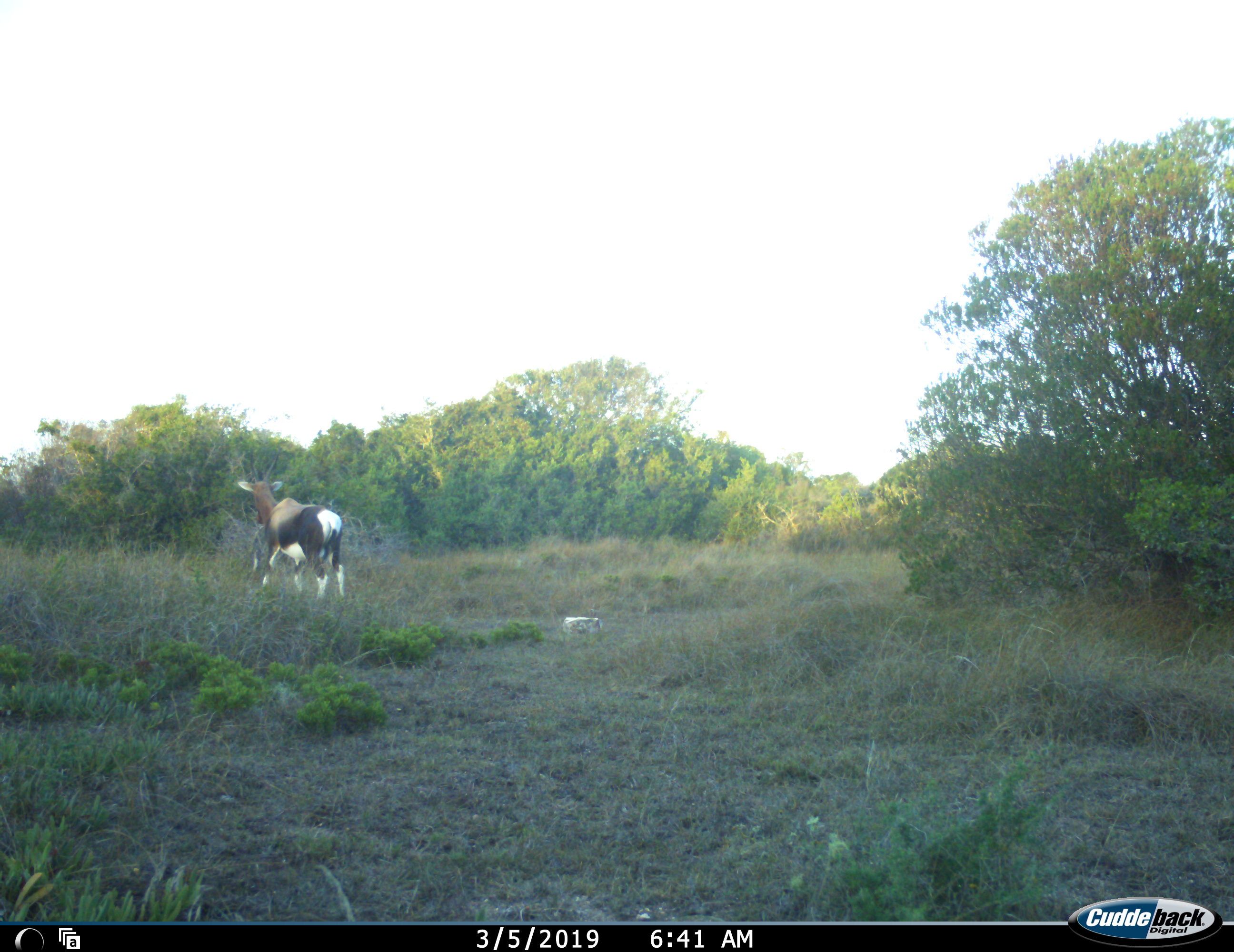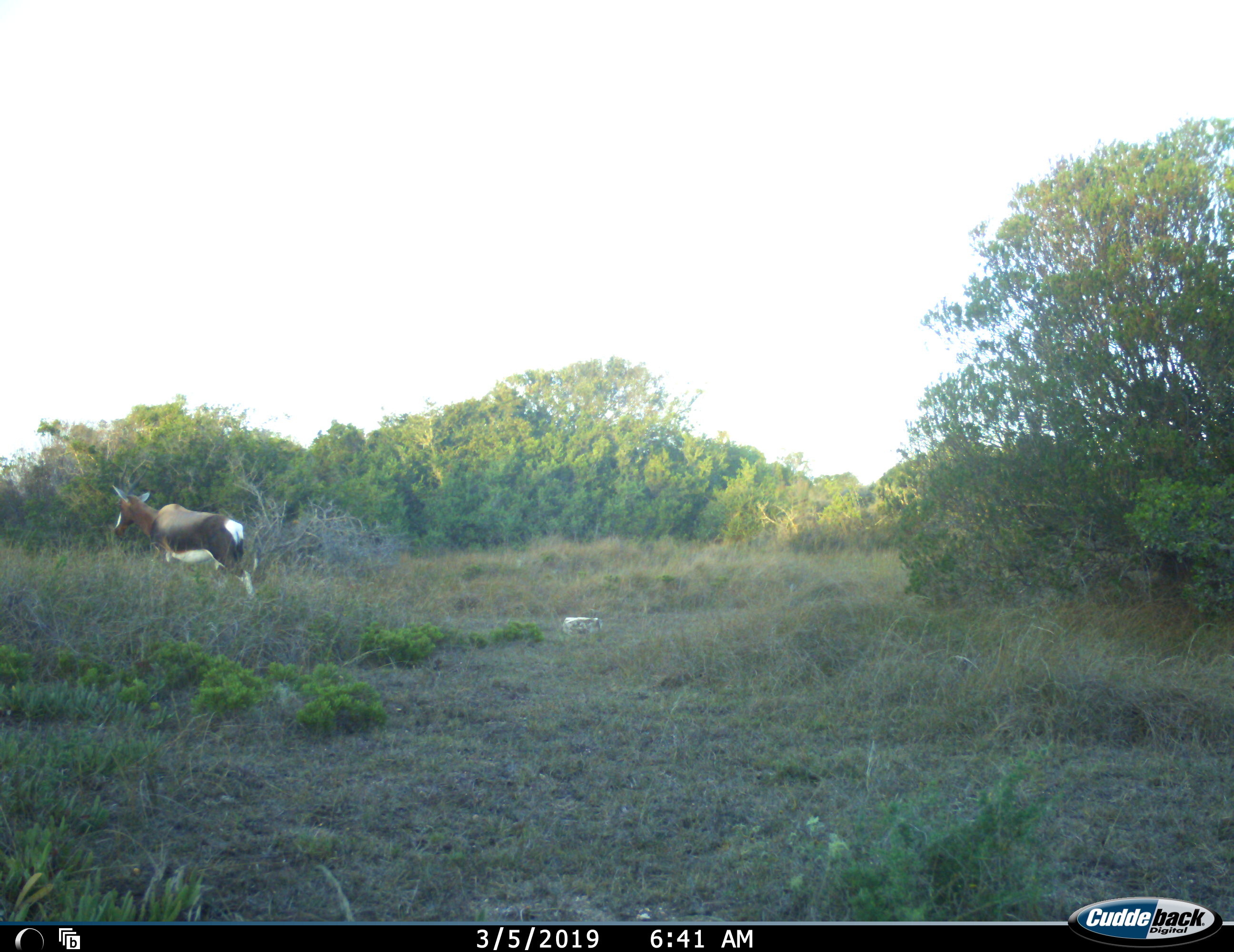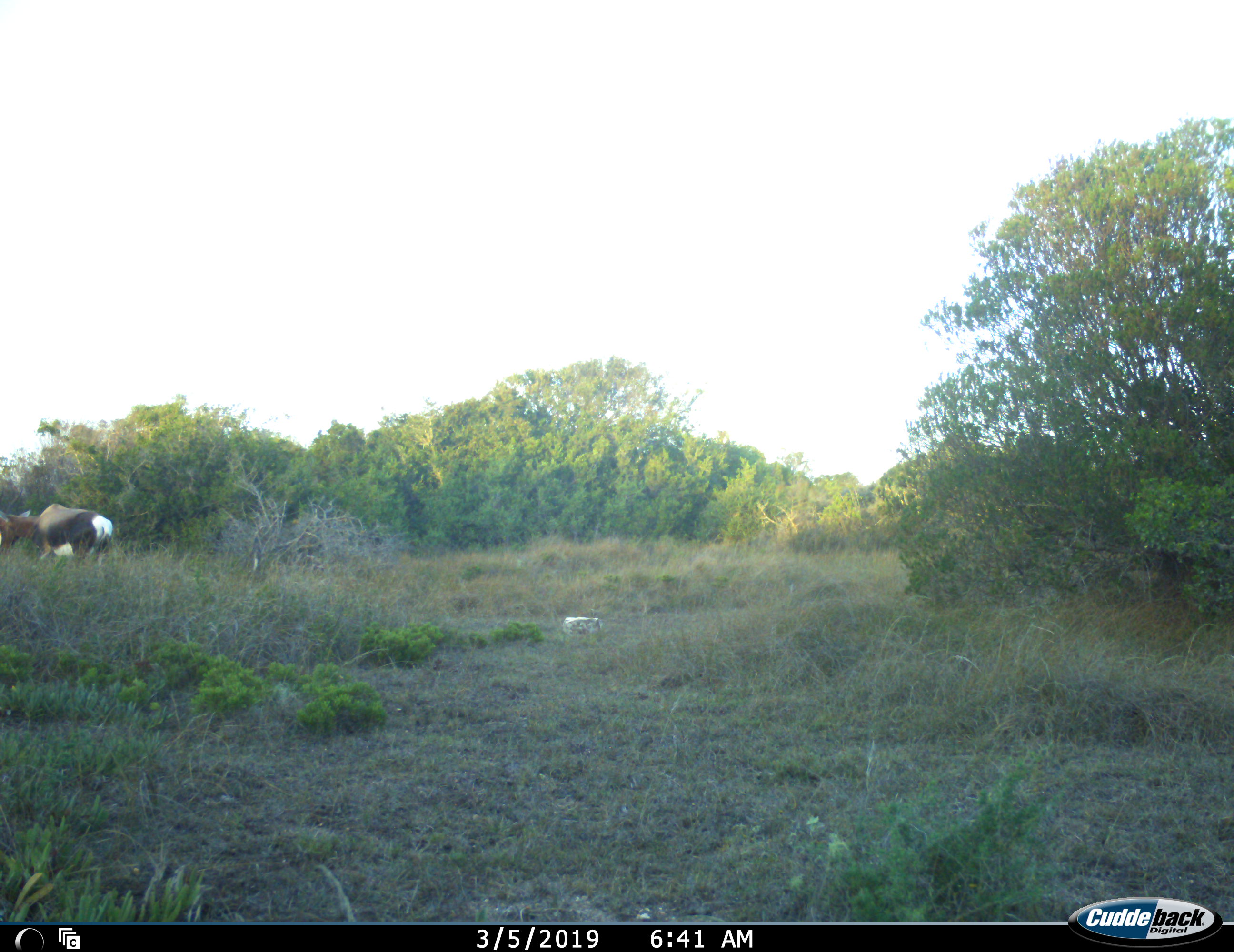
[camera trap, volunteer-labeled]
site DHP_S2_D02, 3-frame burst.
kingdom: Animalia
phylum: Chordata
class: Mammalia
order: Artiodactyla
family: Bovidae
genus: Damaliscus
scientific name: Damaliscus pygargus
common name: bontebok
Bontebok (Damaliscus pygargus), count 1. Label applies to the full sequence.